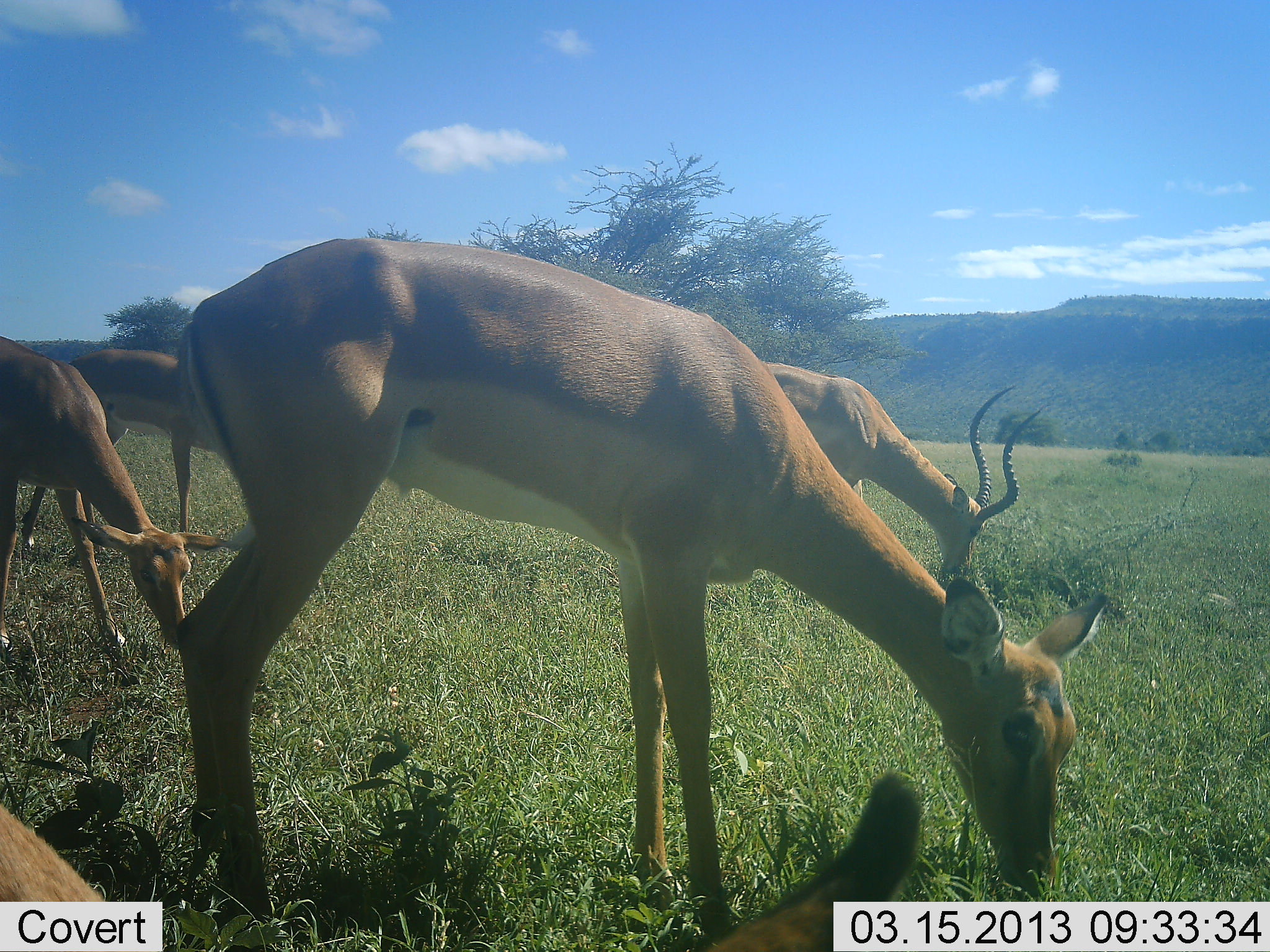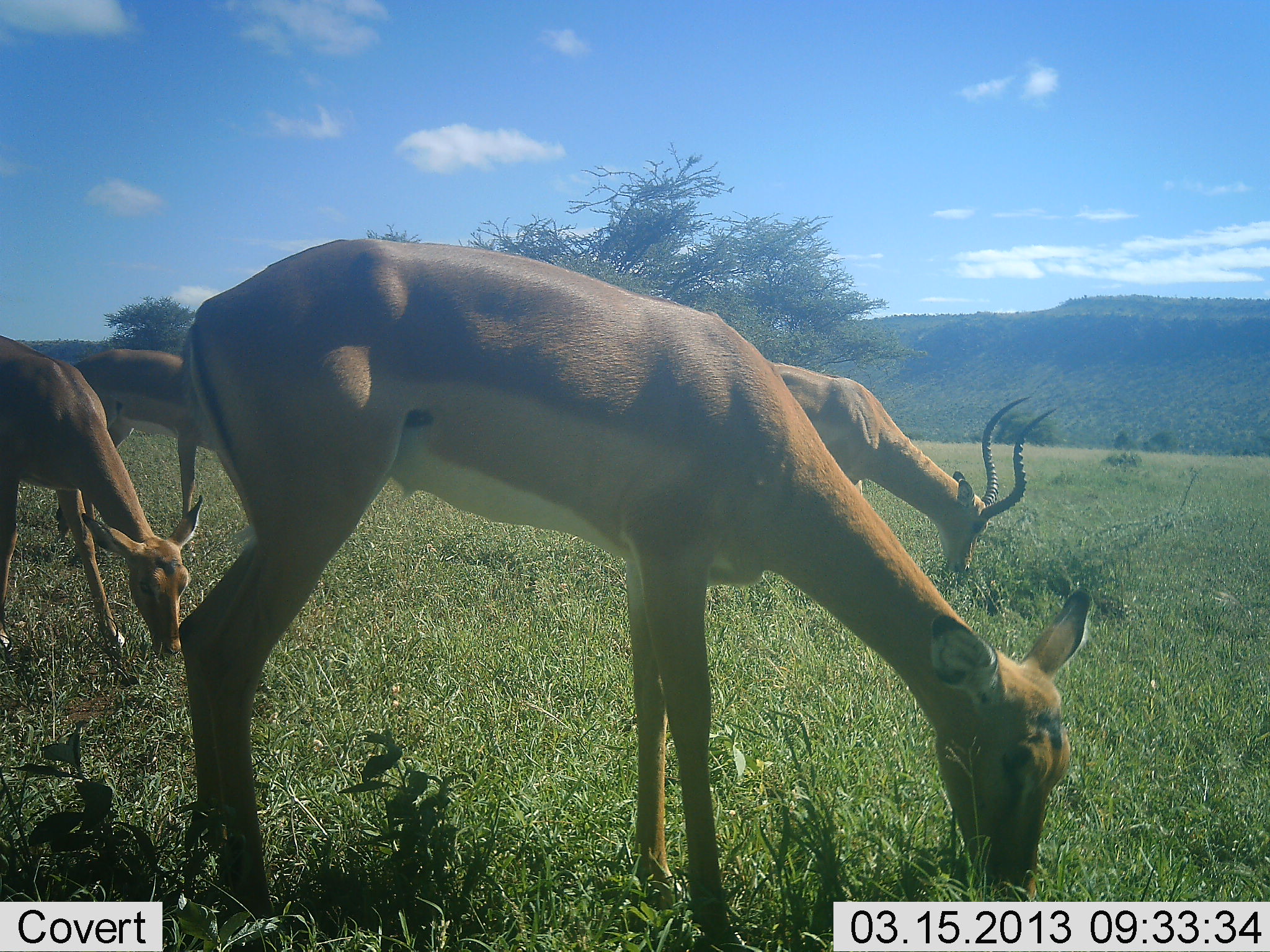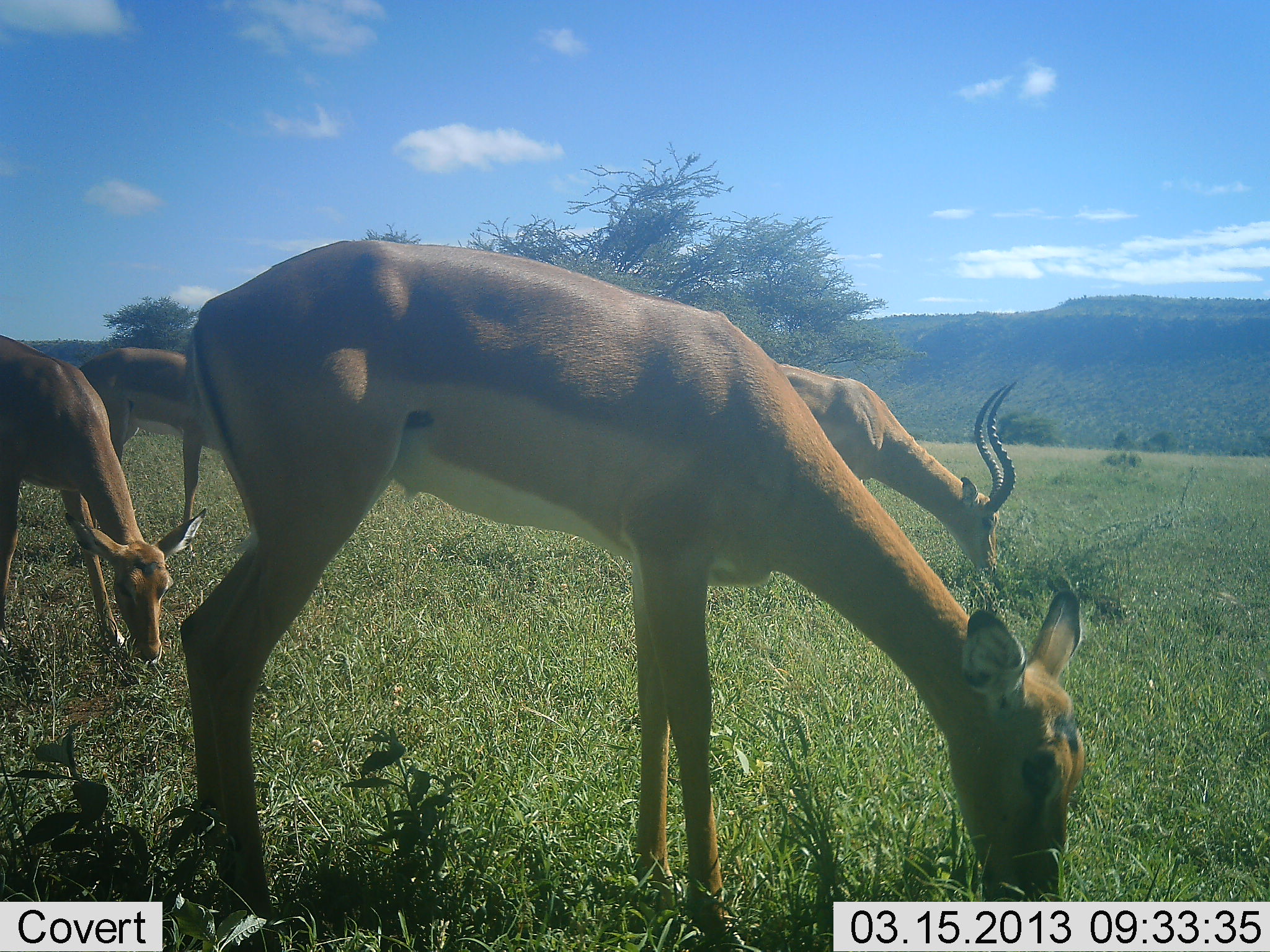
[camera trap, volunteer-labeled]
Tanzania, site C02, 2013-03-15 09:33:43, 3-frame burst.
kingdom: Animalia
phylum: Chordata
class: Mammalia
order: Artiodactyla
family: Bovidae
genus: Aepyceros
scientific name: Aepyceros melampus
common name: impala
Impala (Aepyceros melampus), count 4. Behavior (volunteer vote fractions): standing 17%, resting 0%, moving 0%, interacting 0%. Young present (vote fraction): 0%. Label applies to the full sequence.